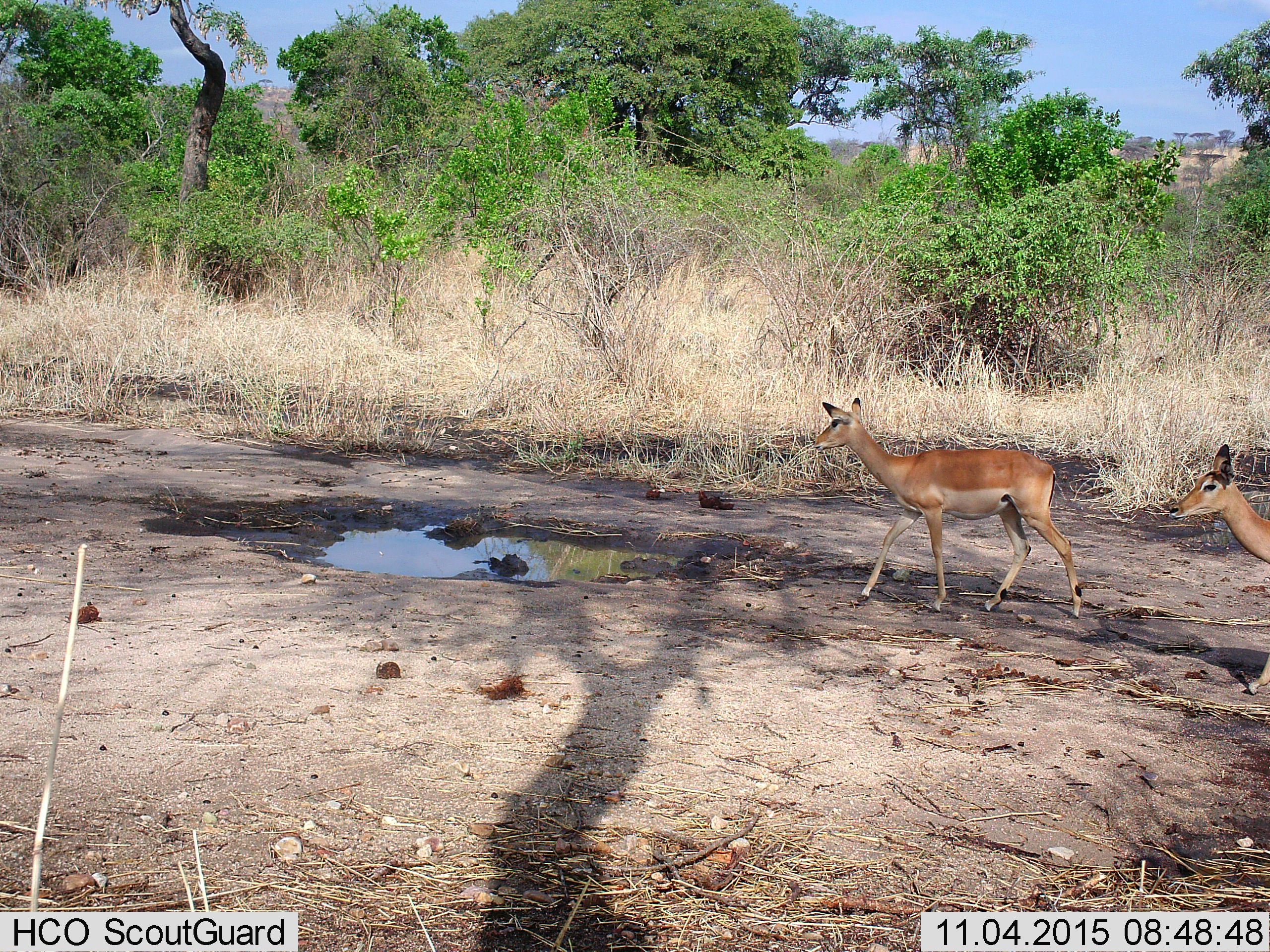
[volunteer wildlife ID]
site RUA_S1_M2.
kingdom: Animalia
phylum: Chordata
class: Mammalia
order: Artiodactyla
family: Bovidae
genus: Aepyceros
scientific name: Aepyceros melampus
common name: impala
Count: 2.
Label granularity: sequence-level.